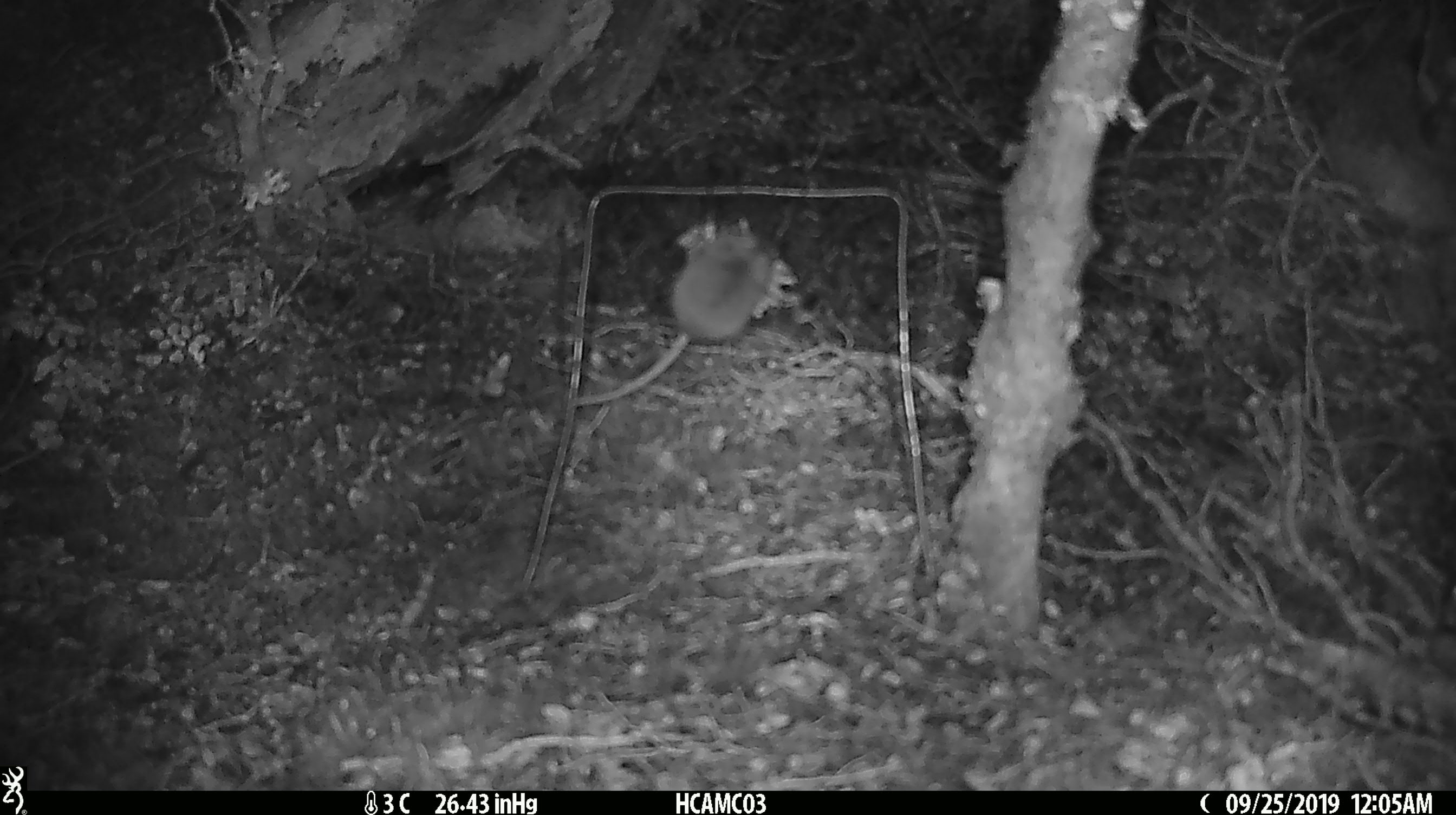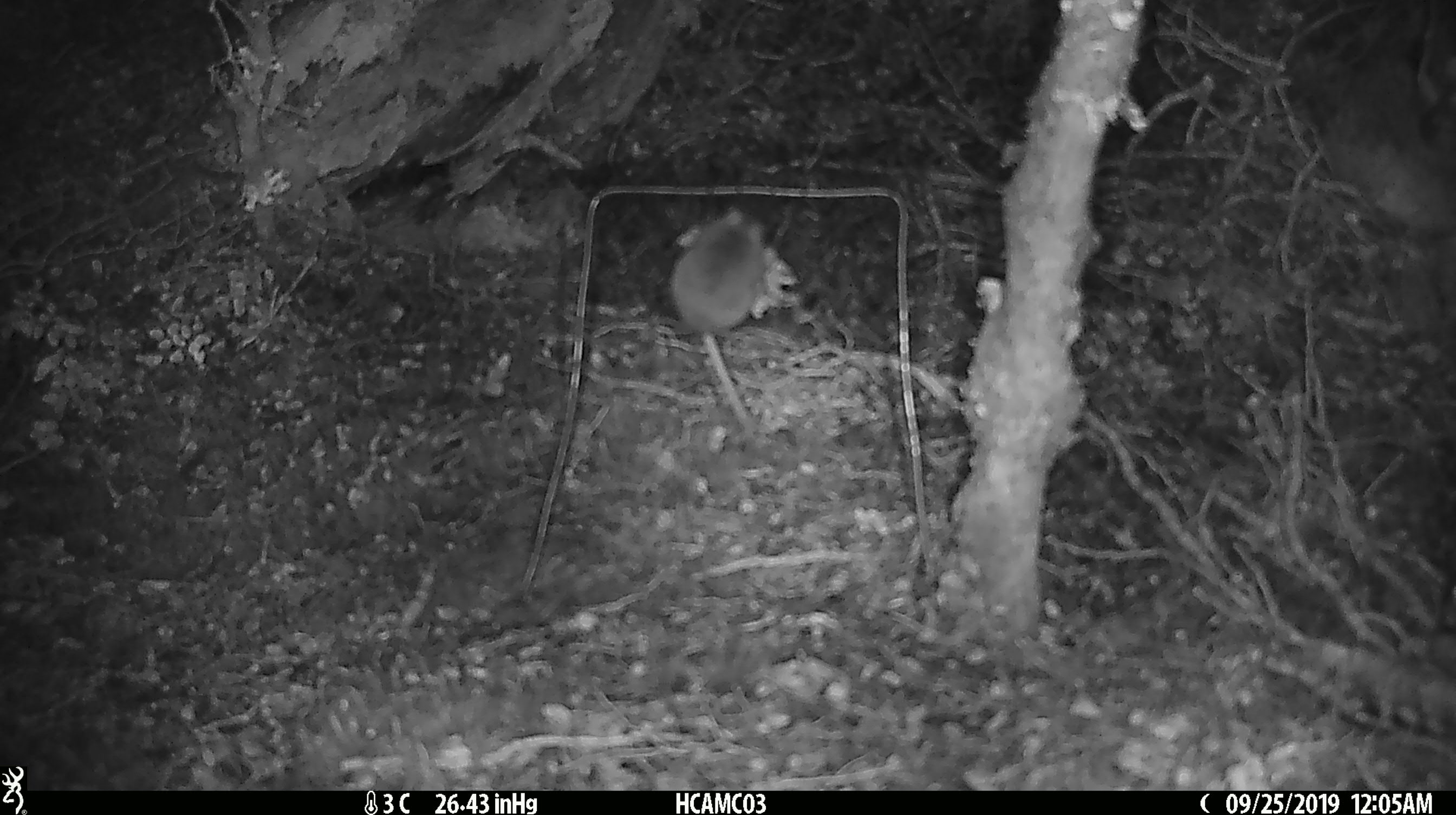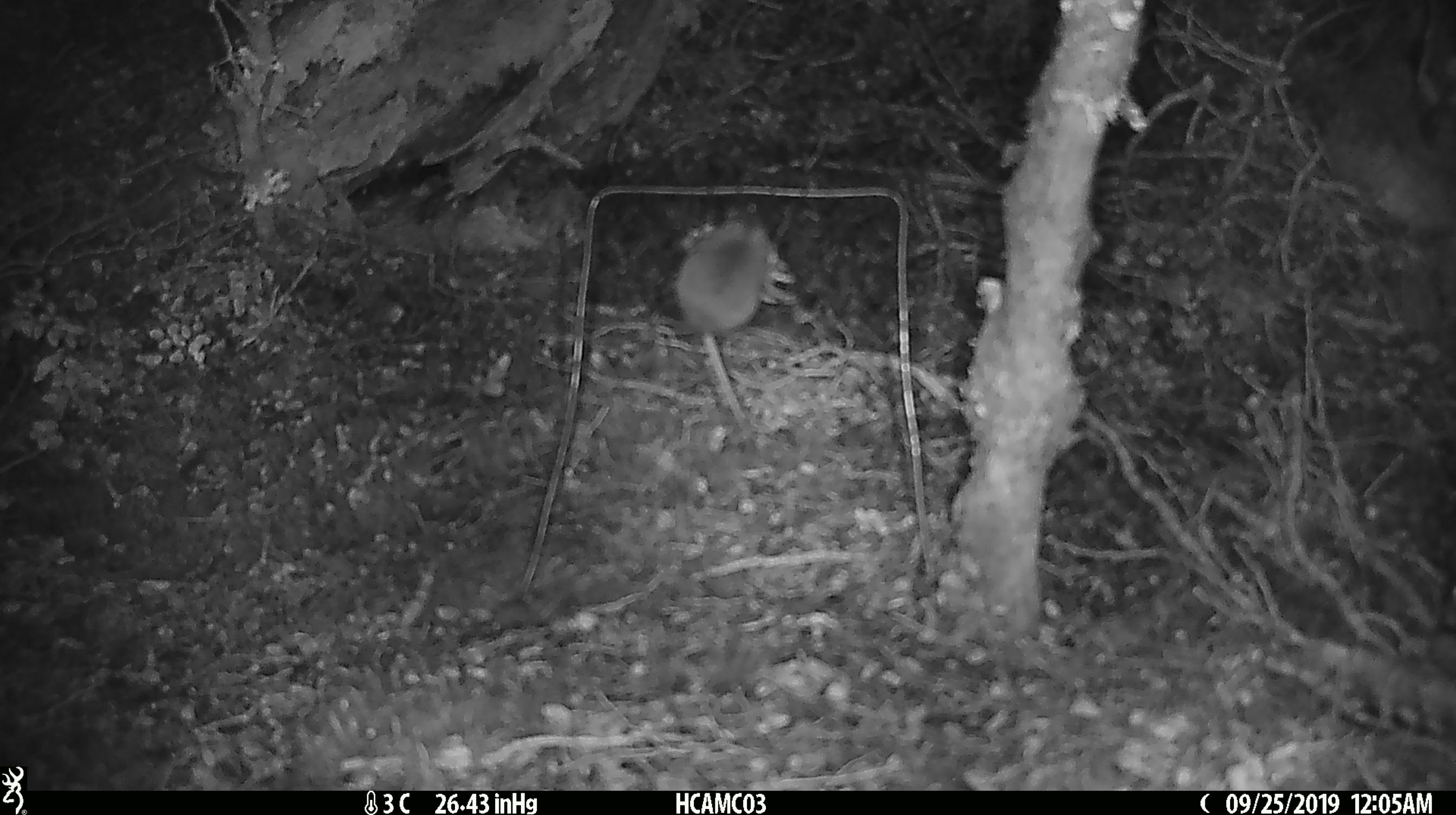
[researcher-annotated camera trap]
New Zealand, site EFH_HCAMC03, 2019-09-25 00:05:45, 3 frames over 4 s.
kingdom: Animalia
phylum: Chordata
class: Mammalia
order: Rodentia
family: Muridae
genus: Mus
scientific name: Mus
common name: mouse